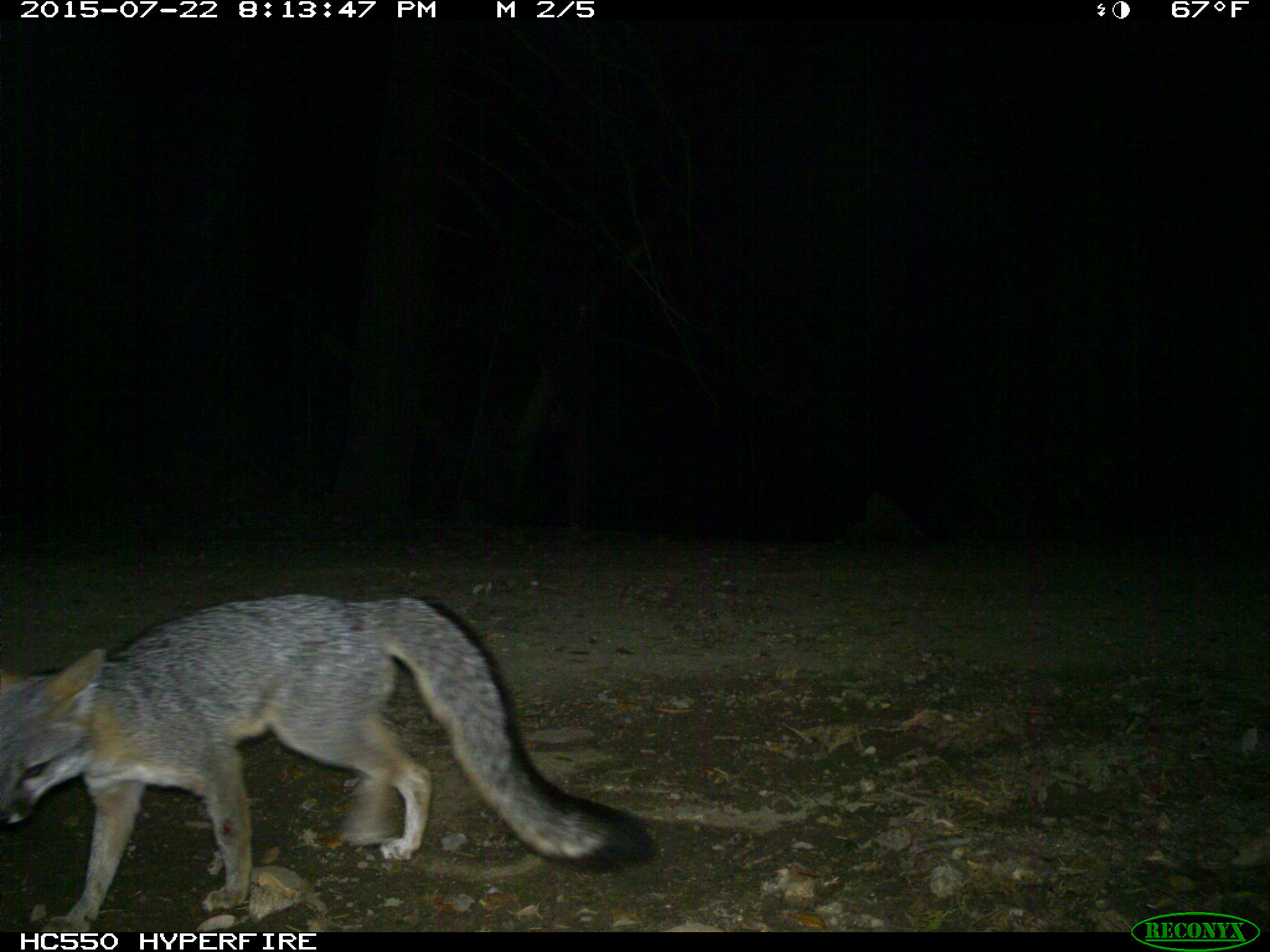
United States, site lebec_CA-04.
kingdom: Animalia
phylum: Chordata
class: Mammalia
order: Carnivora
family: Canidae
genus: Urocyon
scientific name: Urocyon cinereoargenteus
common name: gray fox